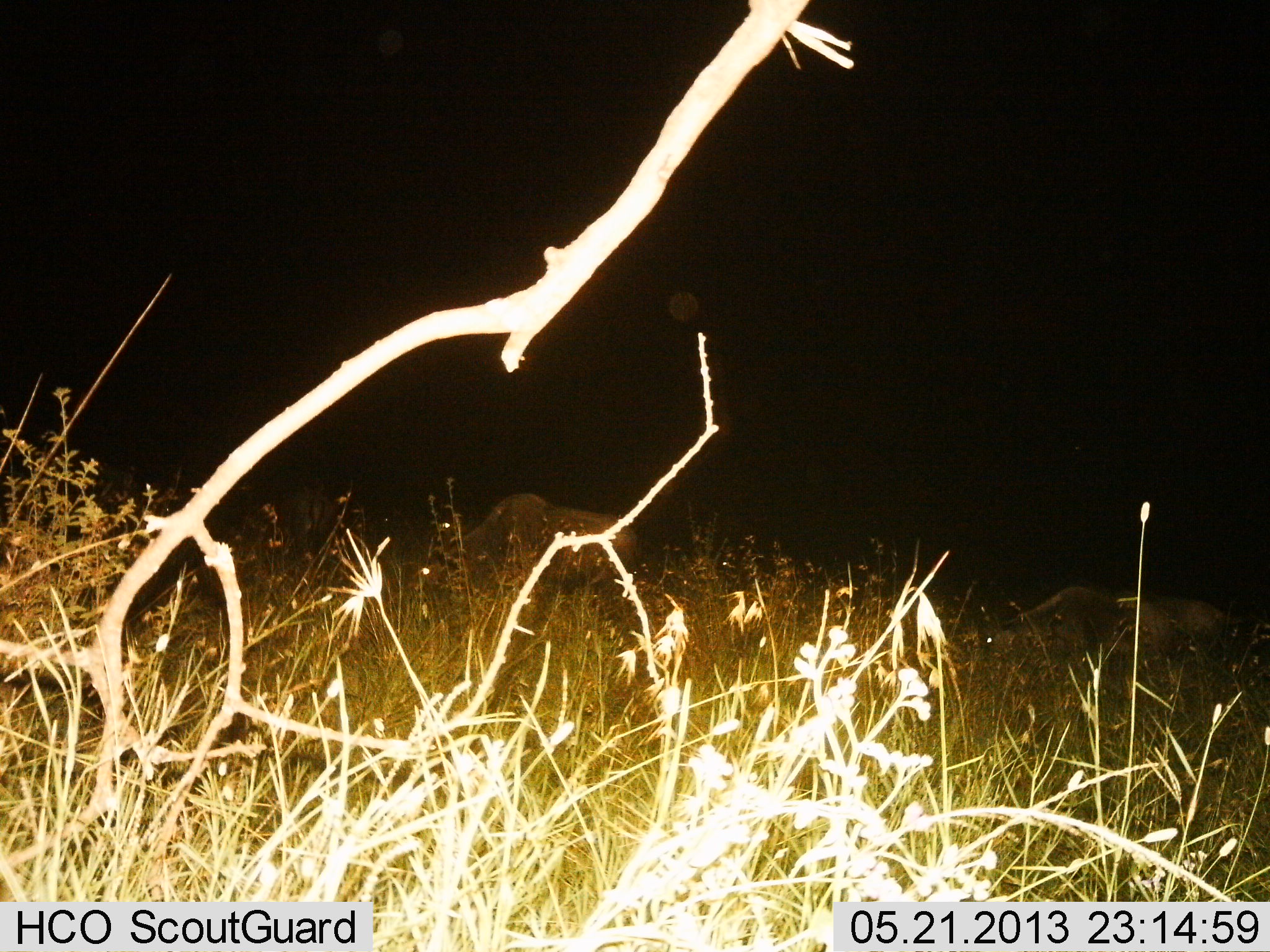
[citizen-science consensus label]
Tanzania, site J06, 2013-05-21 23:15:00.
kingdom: Animalia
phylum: Chordata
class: Mammalia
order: Artiodactyla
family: Bovidae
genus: Connochaetes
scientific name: Connochaetes taurinus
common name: blue wildebeest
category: wildebeest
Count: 3.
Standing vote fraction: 40%.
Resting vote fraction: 0%.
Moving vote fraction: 10%.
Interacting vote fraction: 0%.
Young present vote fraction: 0%.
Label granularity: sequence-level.